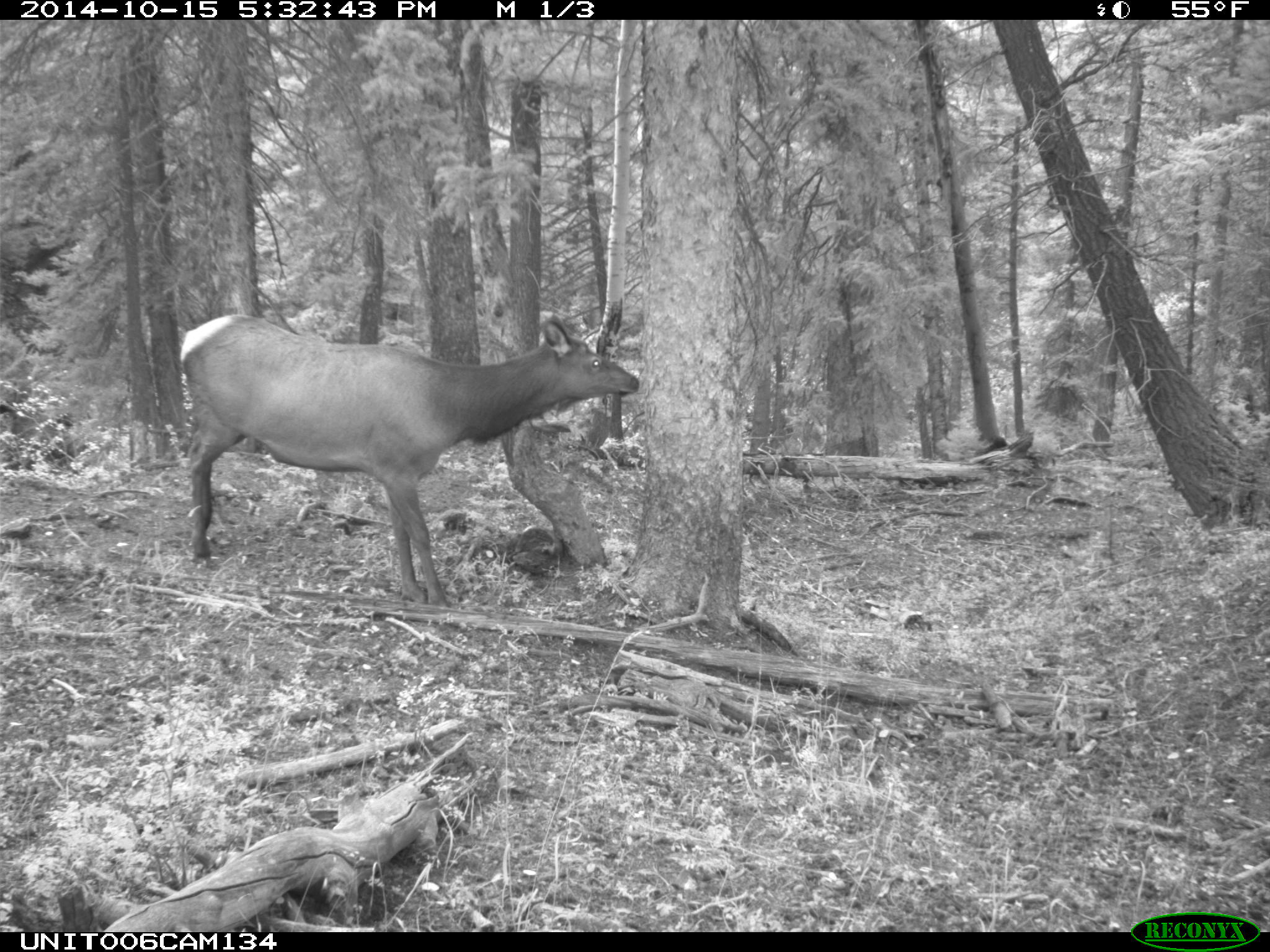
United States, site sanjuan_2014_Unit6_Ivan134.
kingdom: Animalia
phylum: Chordata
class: Mammalia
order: Artiodactyla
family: Cervidae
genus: Cervus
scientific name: Cervus elaphus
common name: red deer